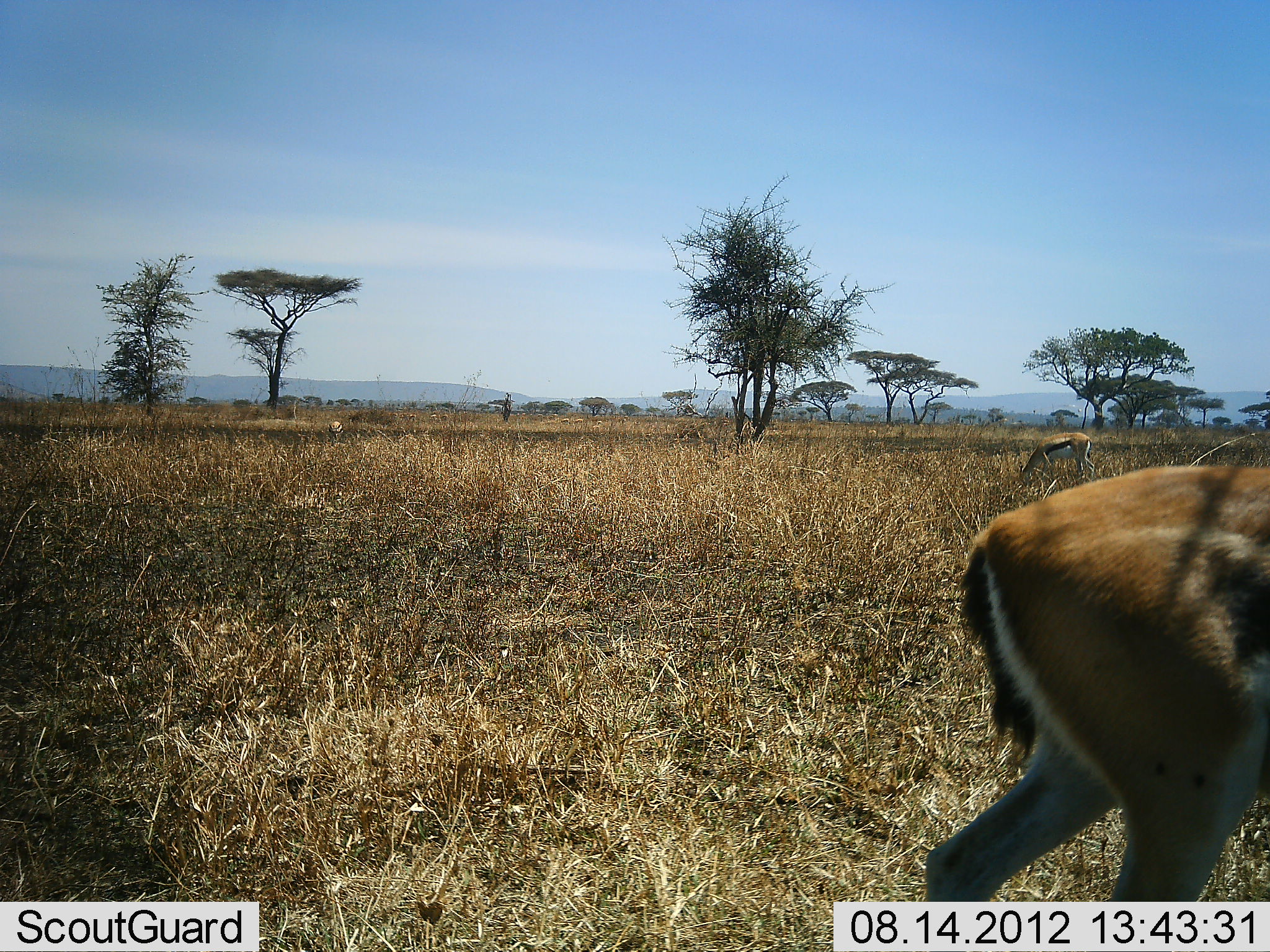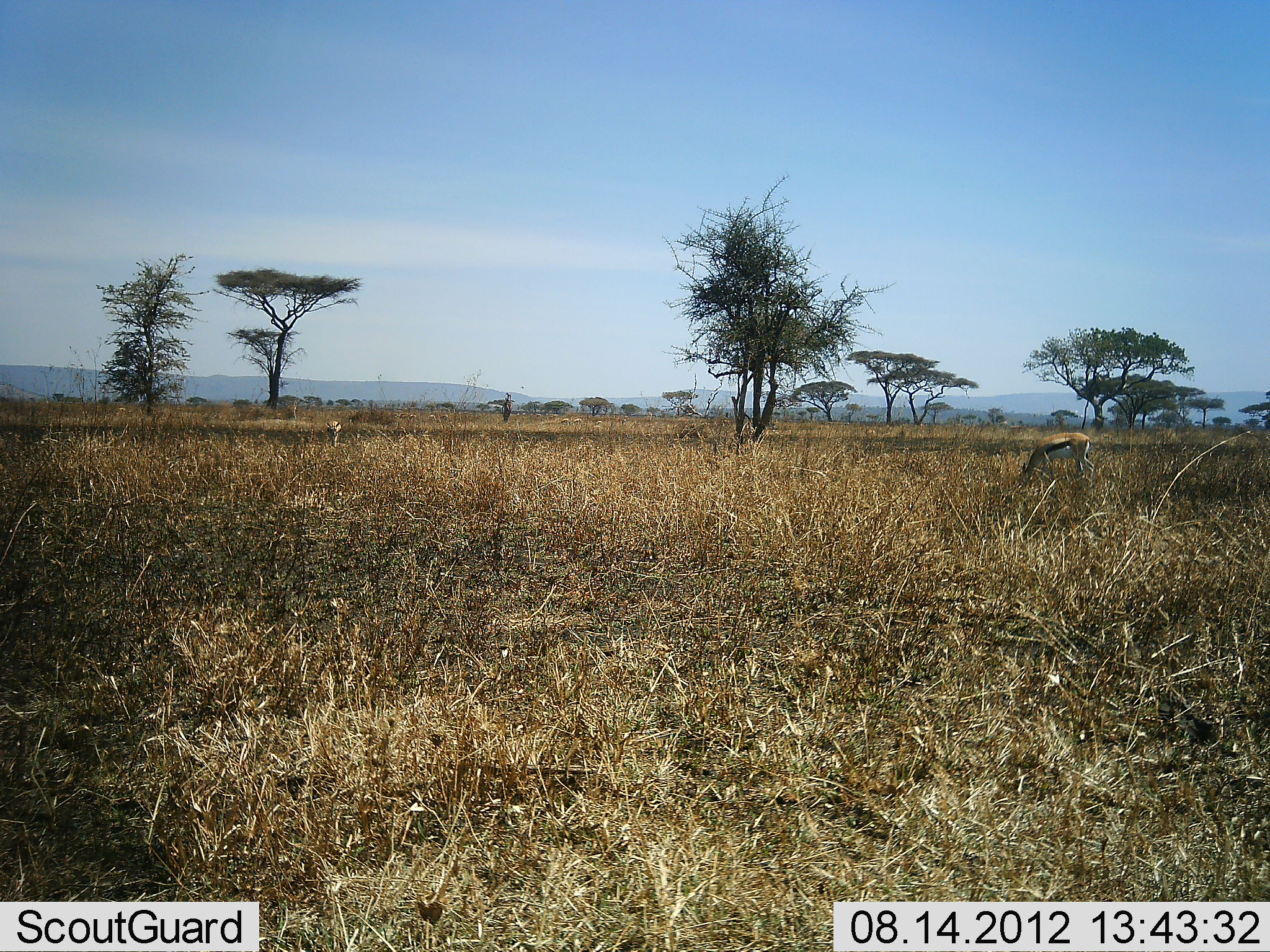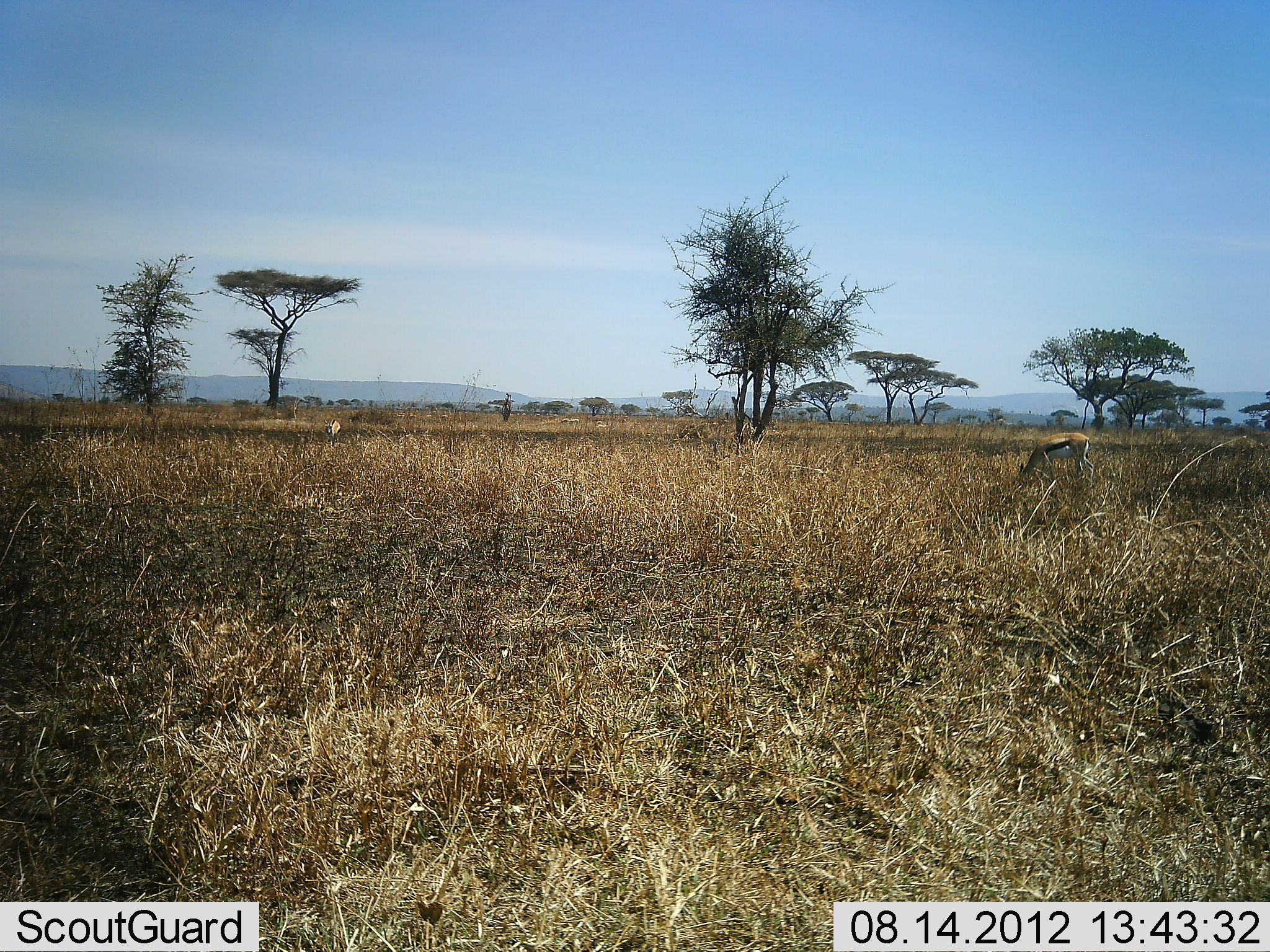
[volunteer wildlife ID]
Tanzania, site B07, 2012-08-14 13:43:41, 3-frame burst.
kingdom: Animalia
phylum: Chordata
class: Mammalia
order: Artiodactyla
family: Bovidae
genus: Eudorcas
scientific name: Eudorcas thomsonii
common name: thomson's gazelle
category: gazellethomsons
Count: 3.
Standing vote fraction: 40%.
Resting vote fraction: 0%.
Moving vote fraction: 100%.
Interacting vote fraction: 0%.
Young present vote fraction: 0%.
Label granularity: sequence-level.